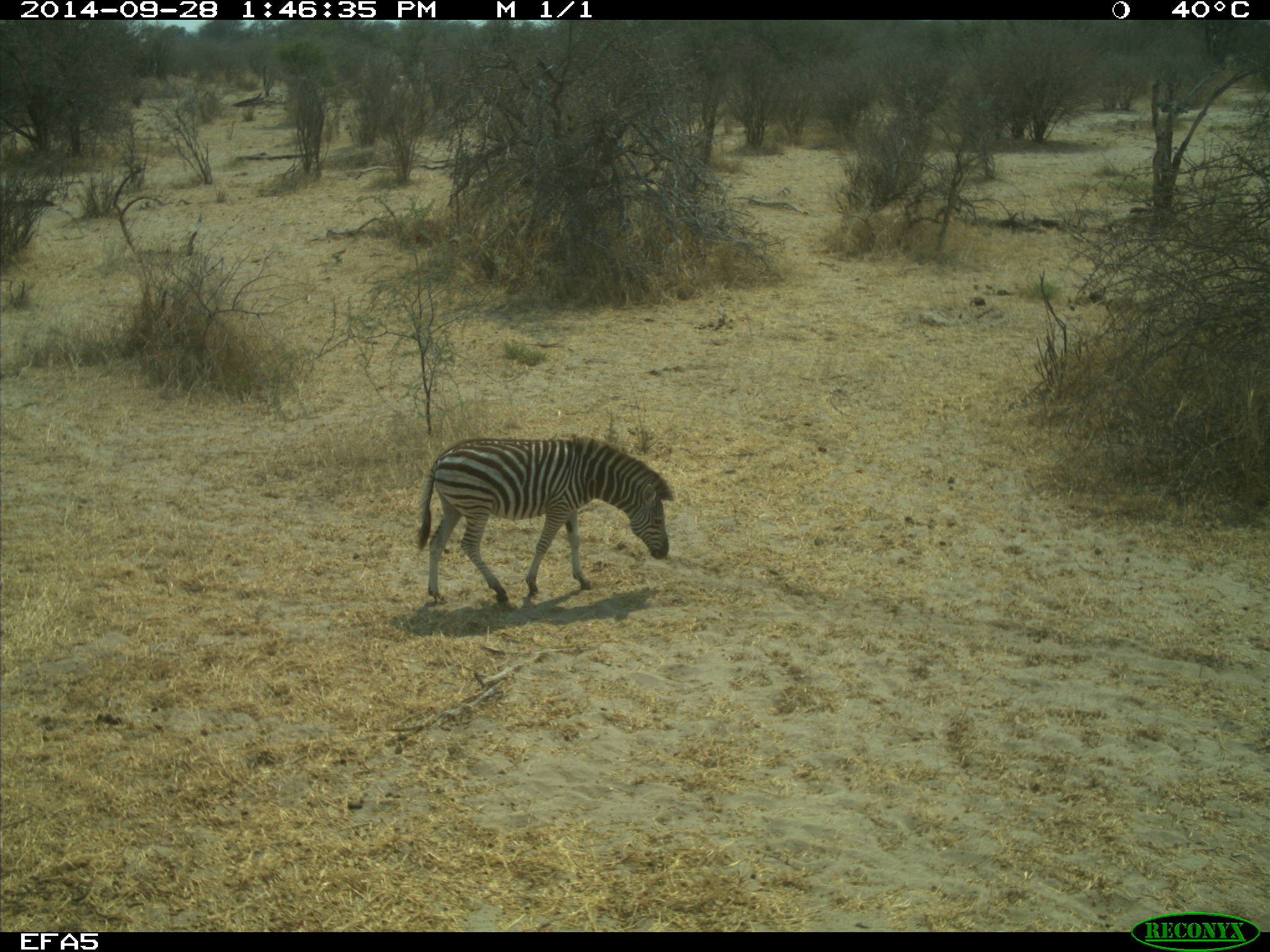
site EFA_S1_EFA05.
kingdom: Animalia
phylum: Chordata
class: Mammalia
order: Perissodactyla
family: Equidae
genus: Equus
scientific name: Equus quagga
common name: plains zebra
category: zebraplains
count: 1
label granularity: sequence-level